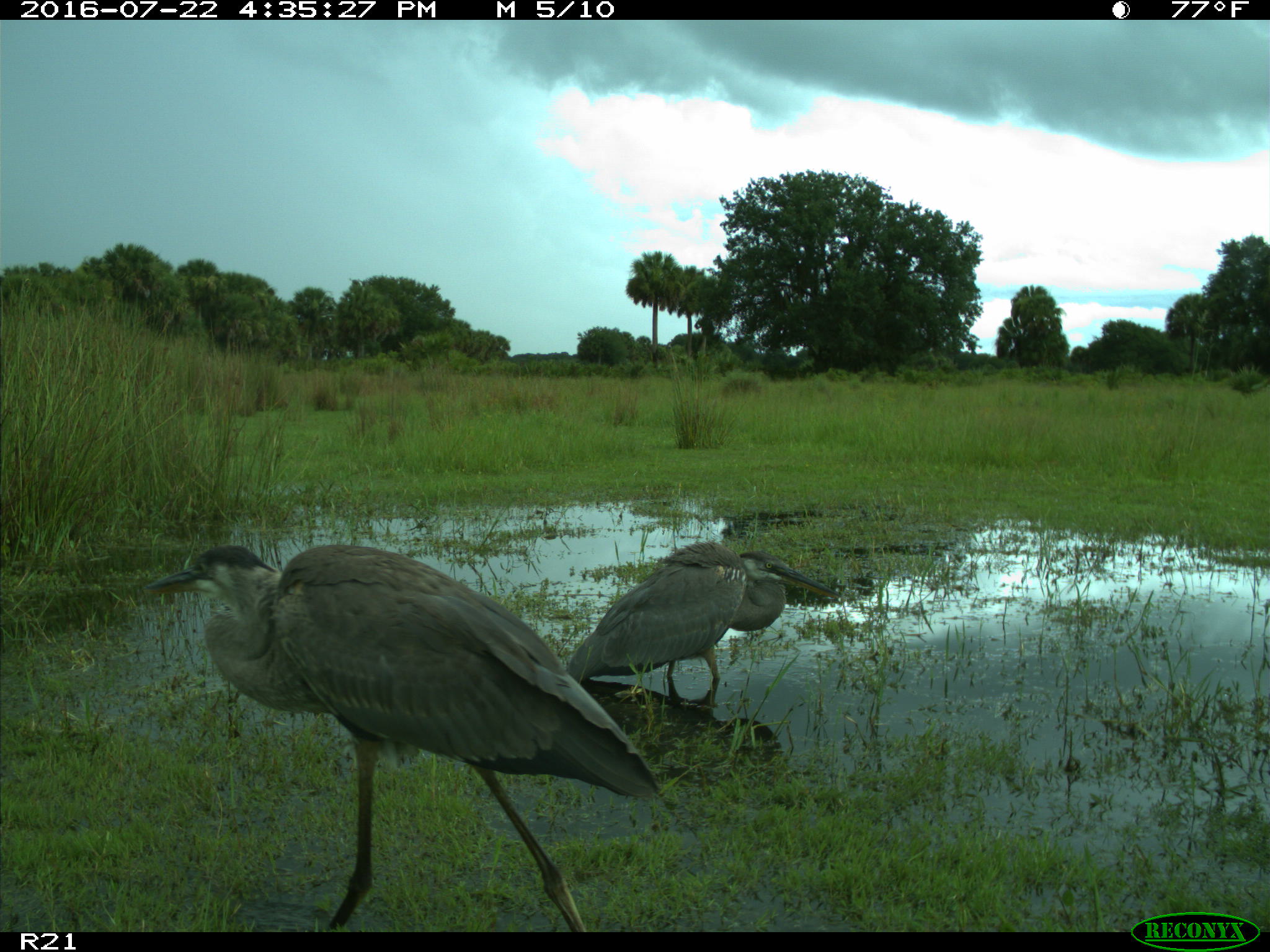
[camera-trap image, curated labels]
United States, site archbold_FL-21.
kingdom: Animalia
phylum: Chordata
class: Aves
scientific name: Aves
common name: birds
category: unidentified bird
Unidentified bird (birds) (Aves).